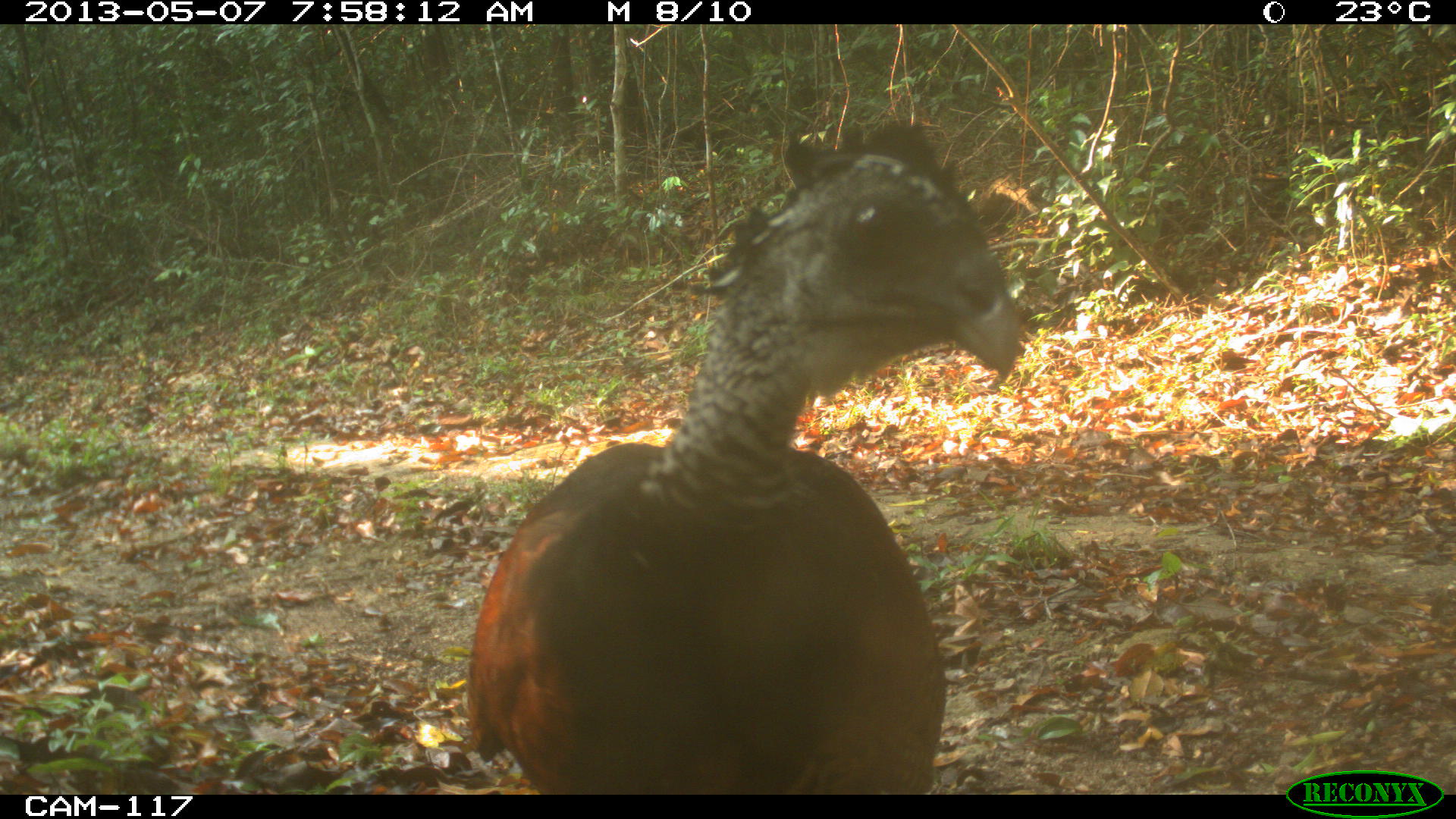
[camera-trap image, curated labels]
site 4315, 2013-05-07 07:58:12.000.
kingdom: Animalia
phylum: Chordata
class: Aves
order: Galliformes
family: Cracidae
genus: Crax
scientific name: Crax rubra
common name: great curassow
Crax rubra (great curassow), count 1, sex female.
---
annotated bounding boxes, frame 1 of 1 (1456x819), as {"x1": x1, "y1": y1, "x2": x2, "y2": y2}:
crax rubra: {"x1": 461, "y1": 118, "x2": 1026, "y2": 794}